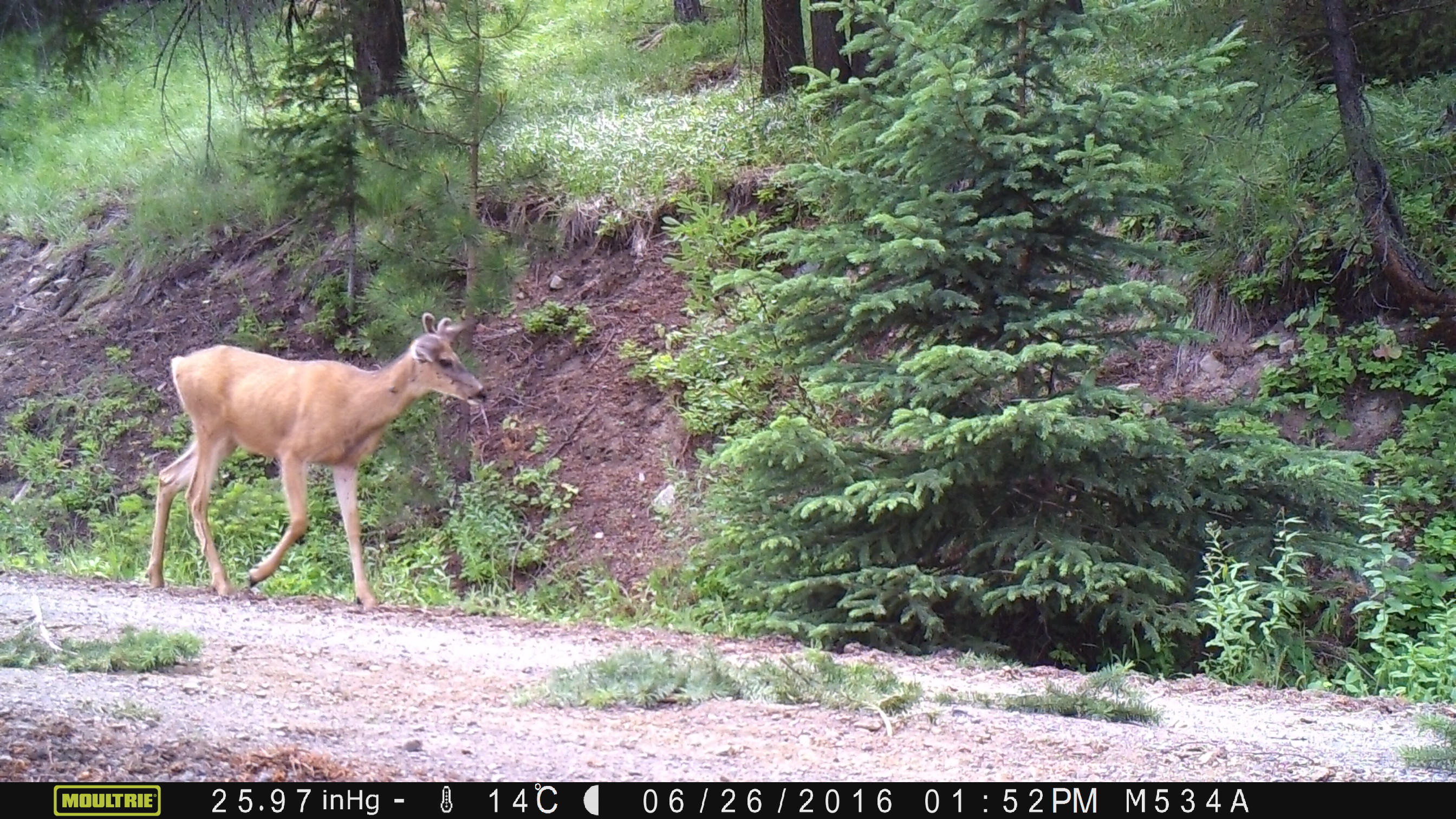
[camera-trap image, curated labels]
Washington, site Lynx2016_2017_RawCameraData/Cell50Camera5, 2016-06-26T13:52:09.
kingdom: Animalia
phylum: Chordata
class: Mammalia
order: Artiodactyla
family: Cervidae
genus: Odocoileus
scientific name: Odocoileus hemionus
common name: mule deer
Odocoileus hemionus (mule deer). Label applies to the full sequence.